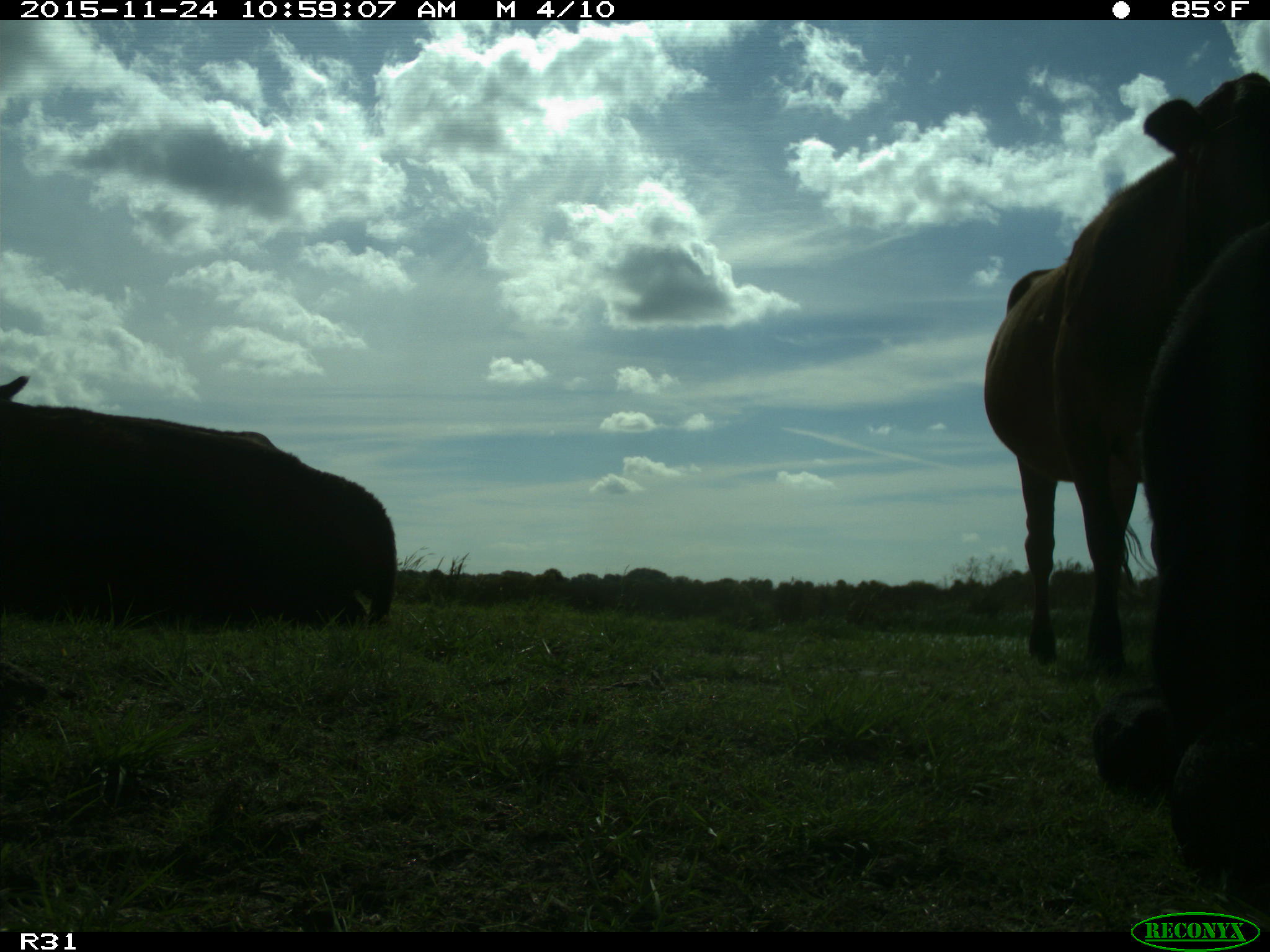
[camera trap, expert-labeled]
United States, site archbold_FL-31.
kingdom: Animalia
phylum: Chordata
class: Mammalia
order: Artiodactyla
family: Bovidae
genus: Bos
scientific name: Bos taurus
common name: domestic cow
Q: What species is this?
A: Bos taurus (domestic cow).